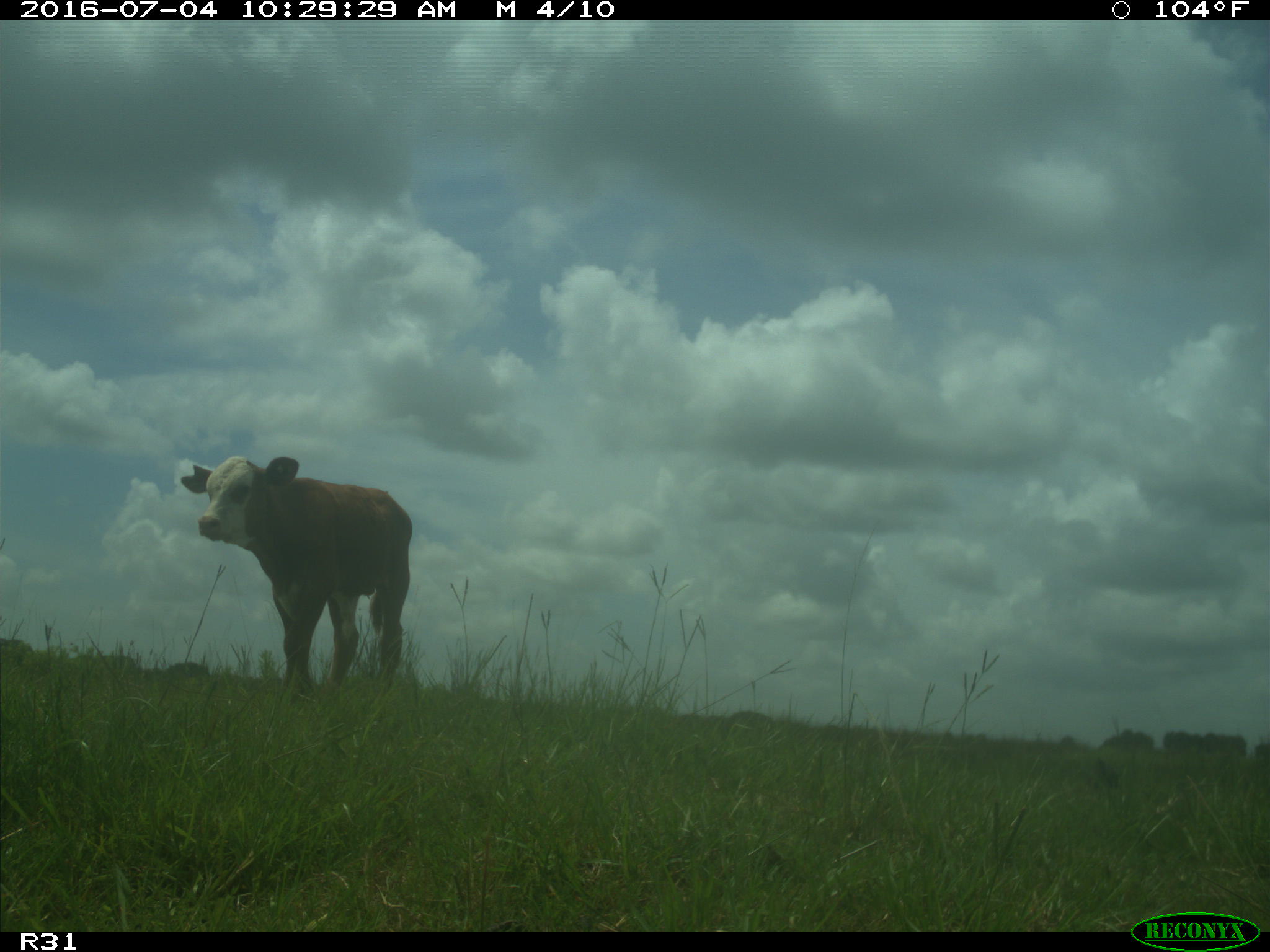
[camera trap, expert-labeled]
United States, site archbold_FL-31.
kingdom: Animalia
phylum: Chordata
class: Mammalia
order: Artiodactyla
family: Bovidae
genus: Bos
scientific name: Bos taurus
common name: domestic cow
Bos taurus (domestic cow).